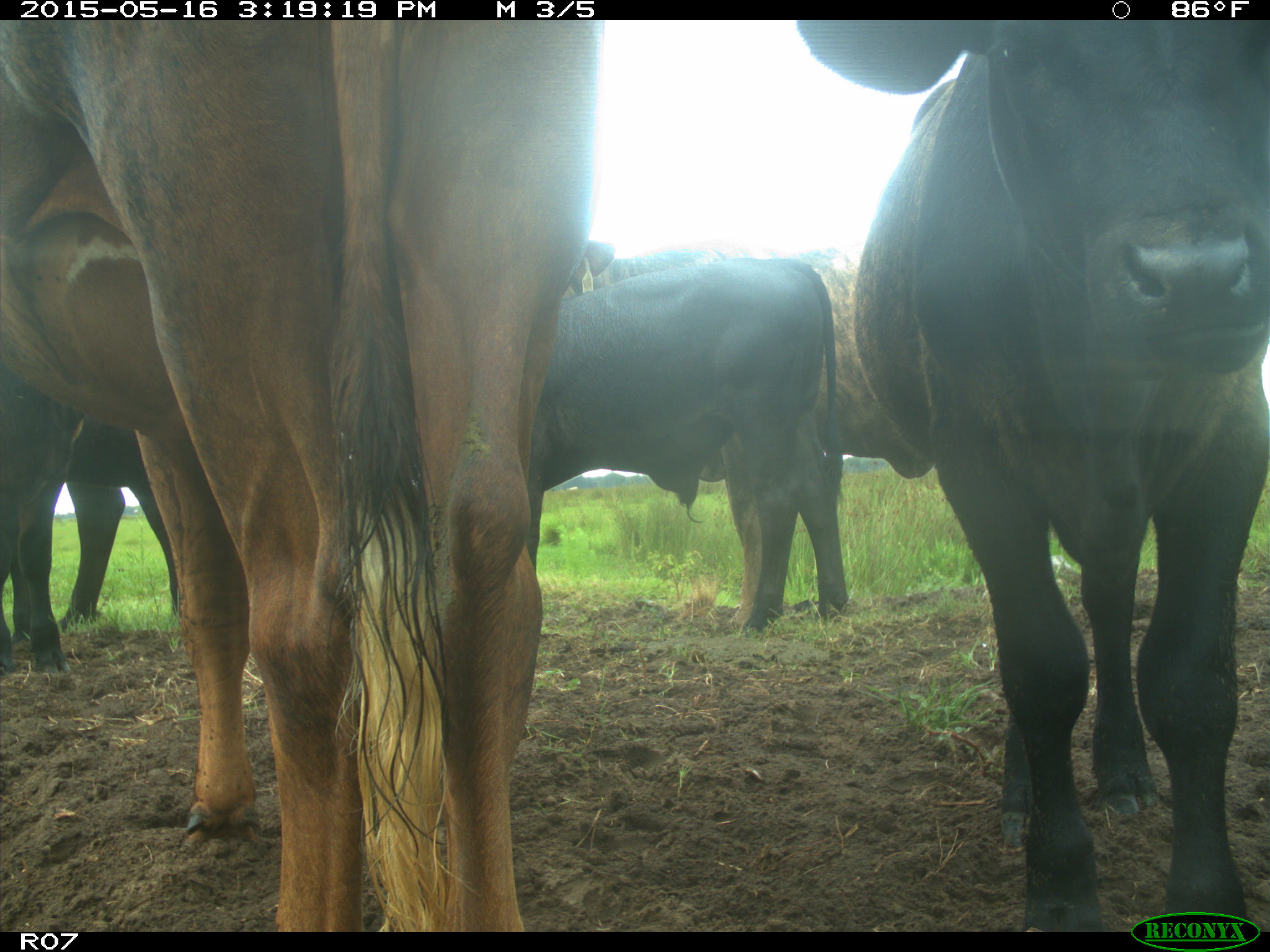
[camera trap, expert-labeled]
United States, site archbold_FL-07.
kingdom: Animalia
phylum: Chordata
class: Mammalia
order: Artiodactyla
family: Bovidae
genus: Bos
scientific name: Bos taurus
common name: domestic cow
Bos taurus (domestic cow).